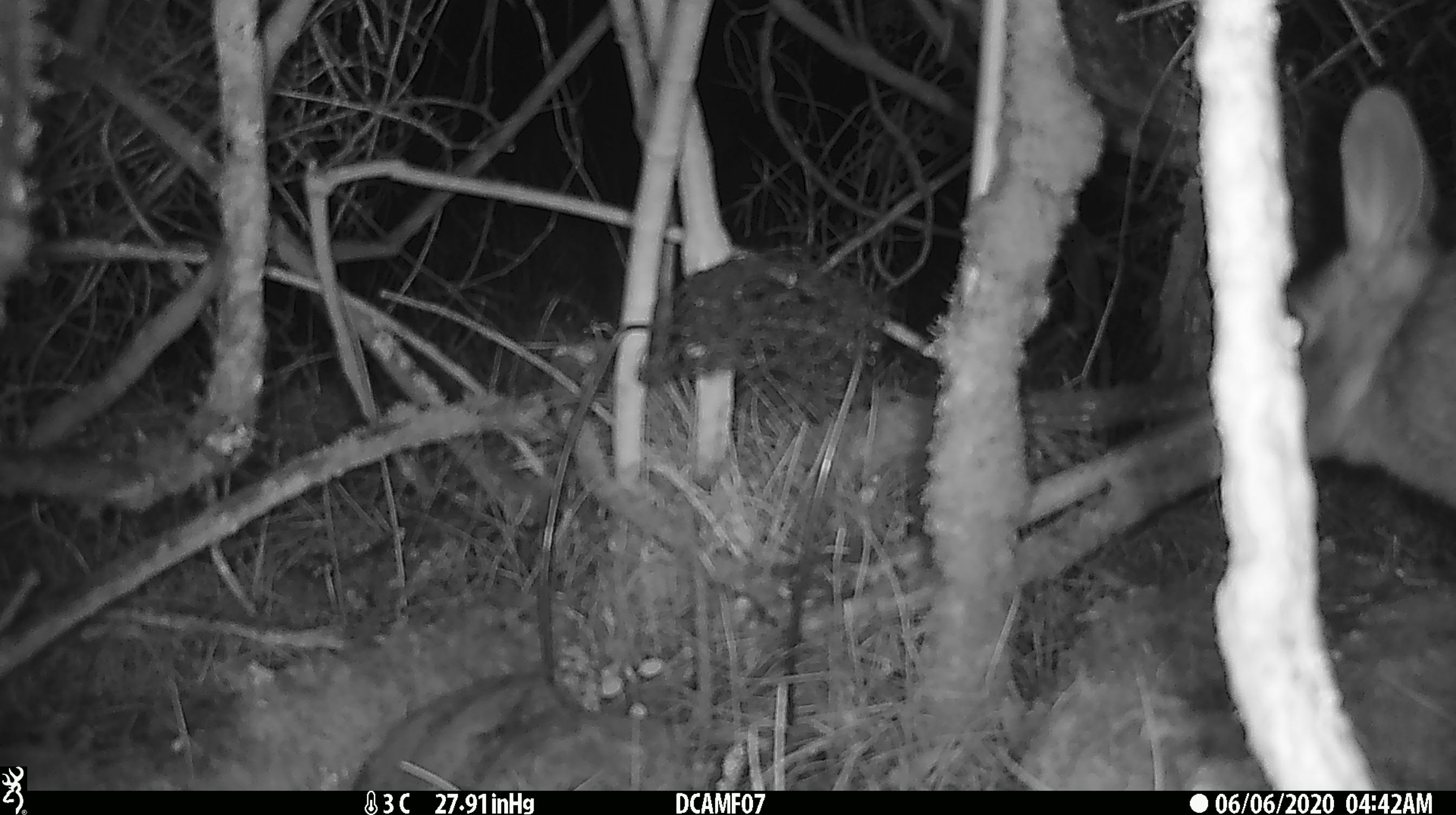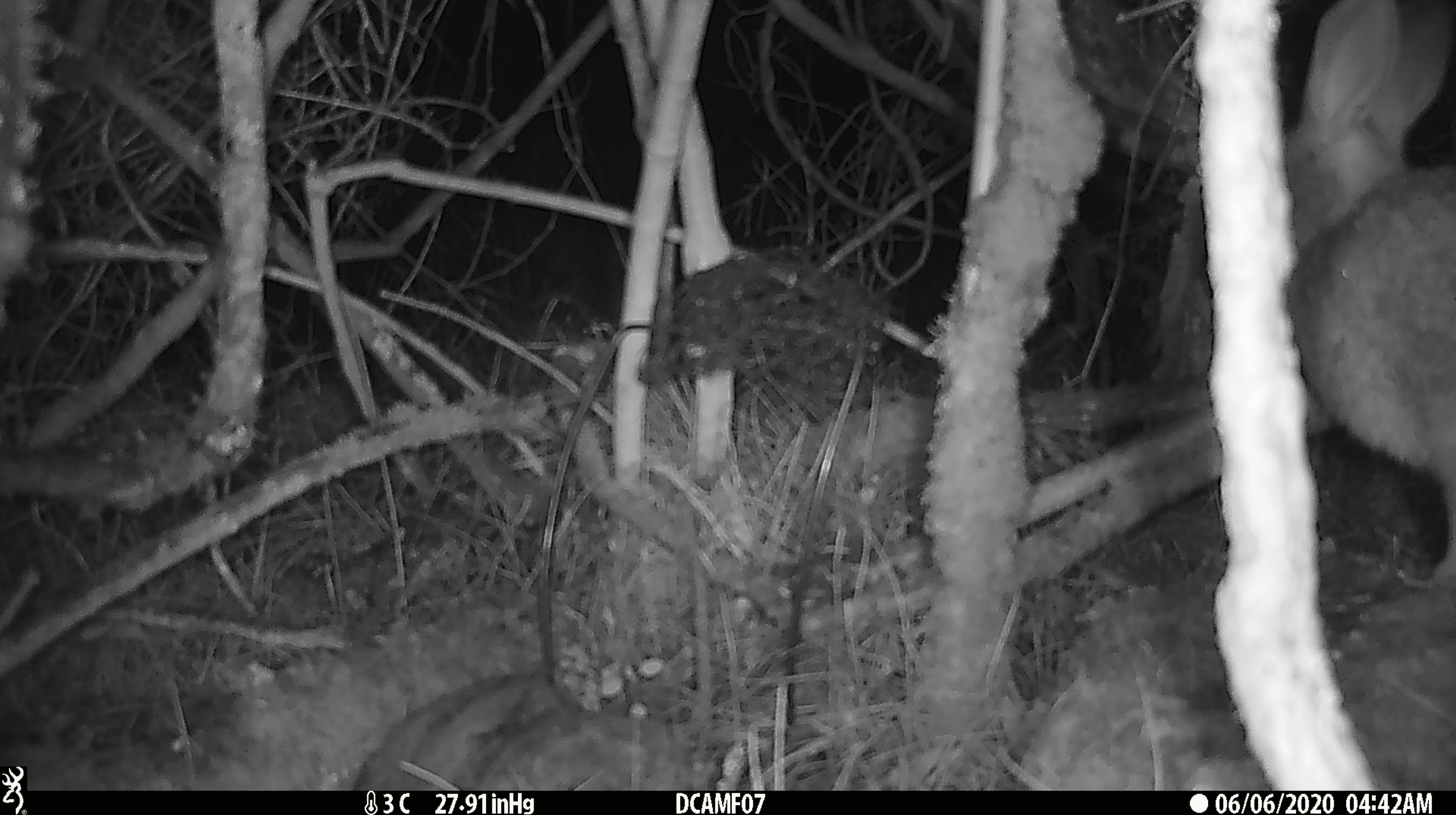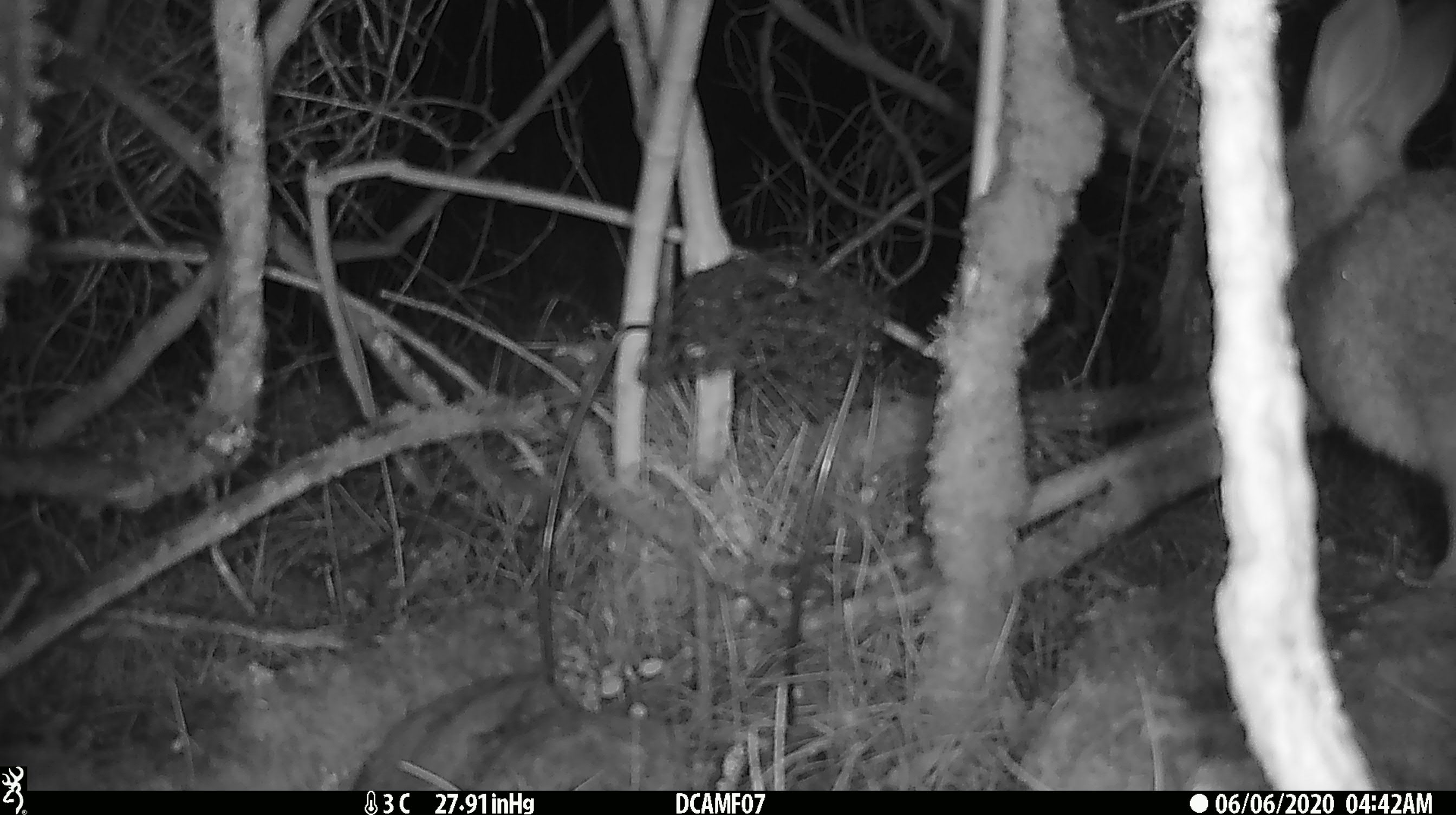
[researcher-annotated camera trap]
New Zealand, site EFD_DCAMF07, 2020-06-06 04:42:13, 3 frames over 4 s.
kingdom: Animalia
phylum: Chordata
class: Mammalia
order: Lagomorpha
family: Leporidae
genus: Oryctolagus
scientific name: Oryctolagus cuniculus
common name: european rabbit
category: rabbit